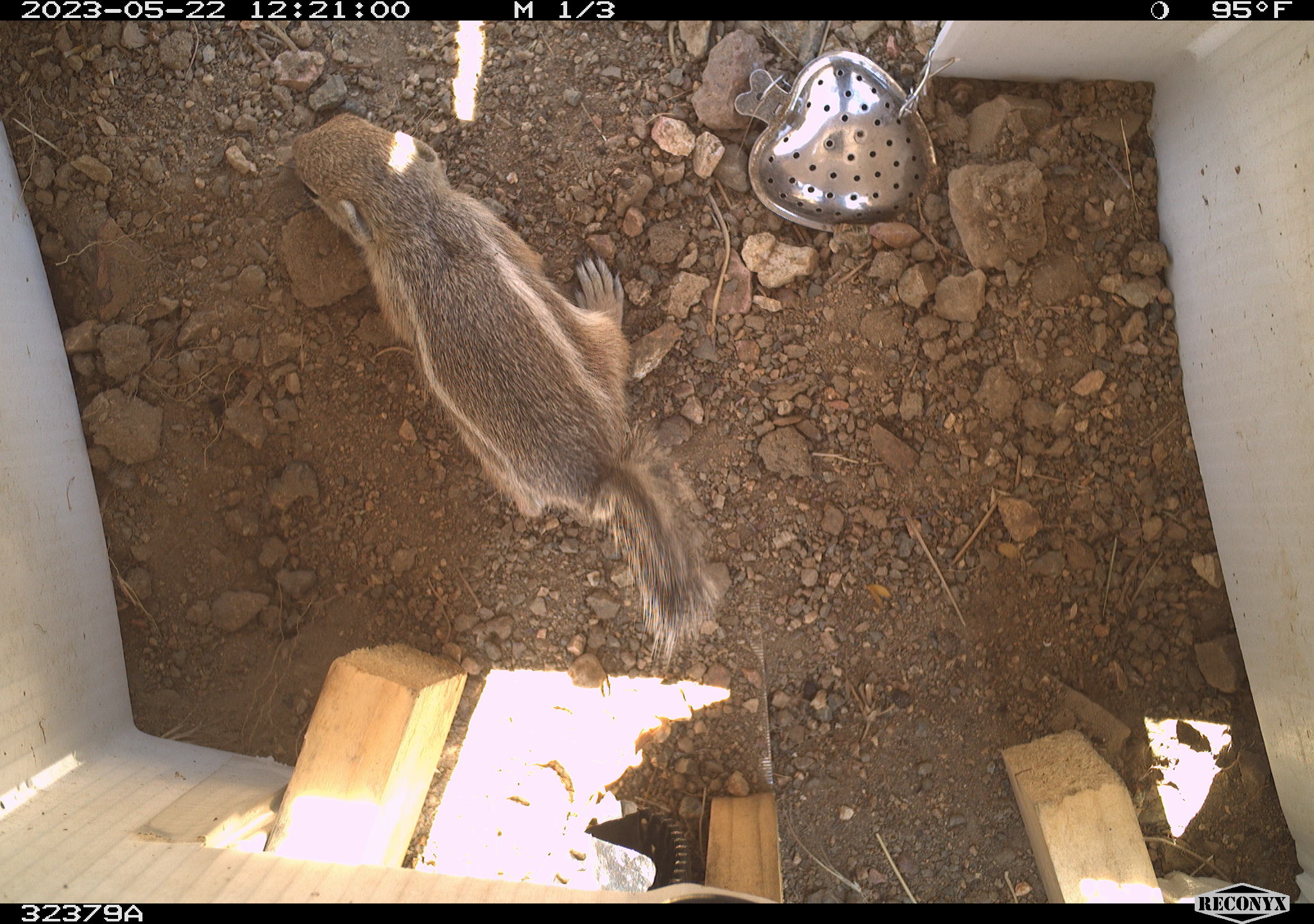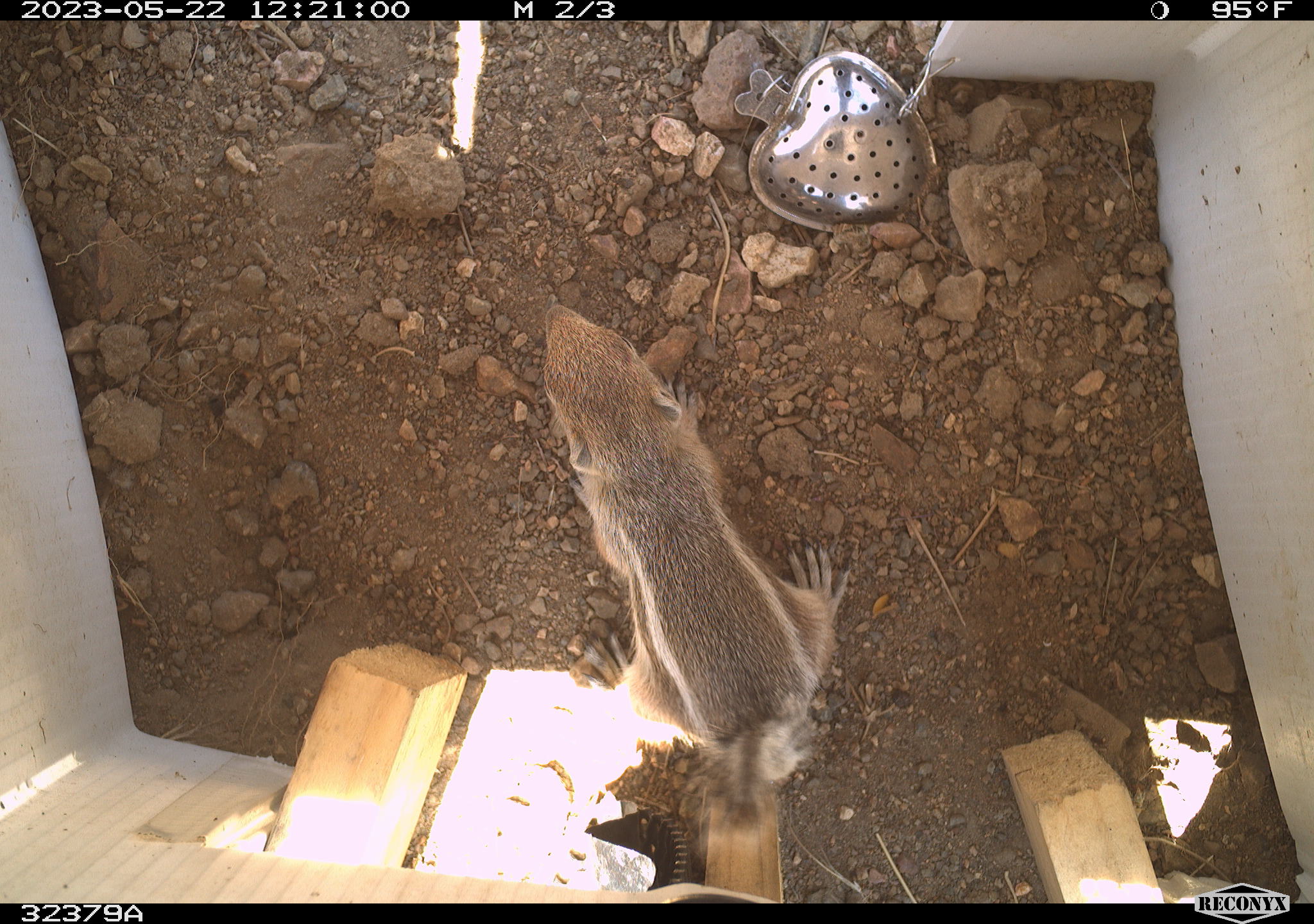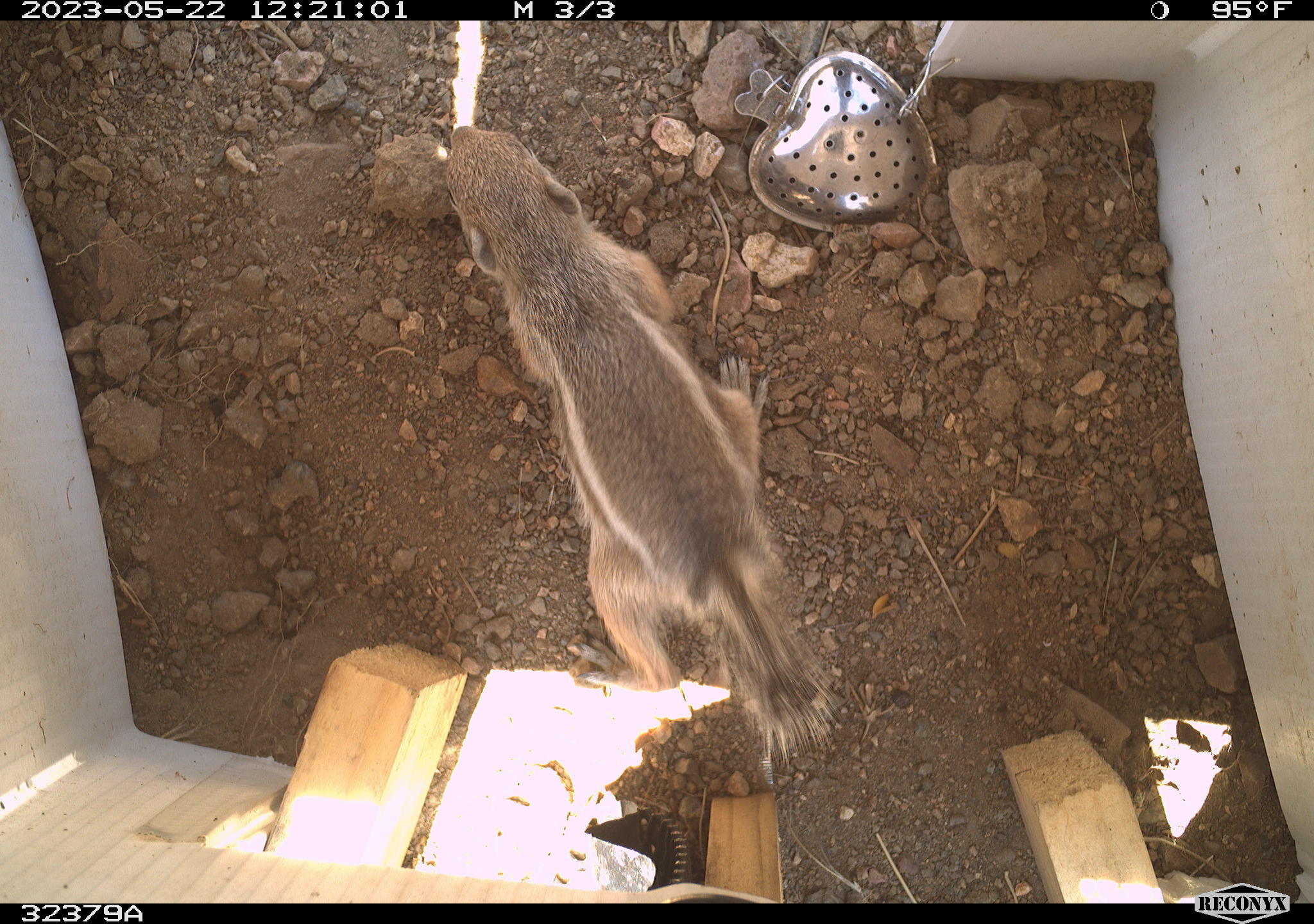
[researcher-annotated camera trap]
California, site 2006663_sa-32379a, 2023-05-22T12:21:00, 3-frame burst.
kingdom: Animalia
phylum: Chordata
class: Mammalia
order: Rodentia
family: Sciuridae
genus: Ammospermophilus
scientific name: Ammospermophilus leucurus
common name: white-tailed antelope squirrel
White-tailed antelope squirrel (Ammospermophilus leucurus).